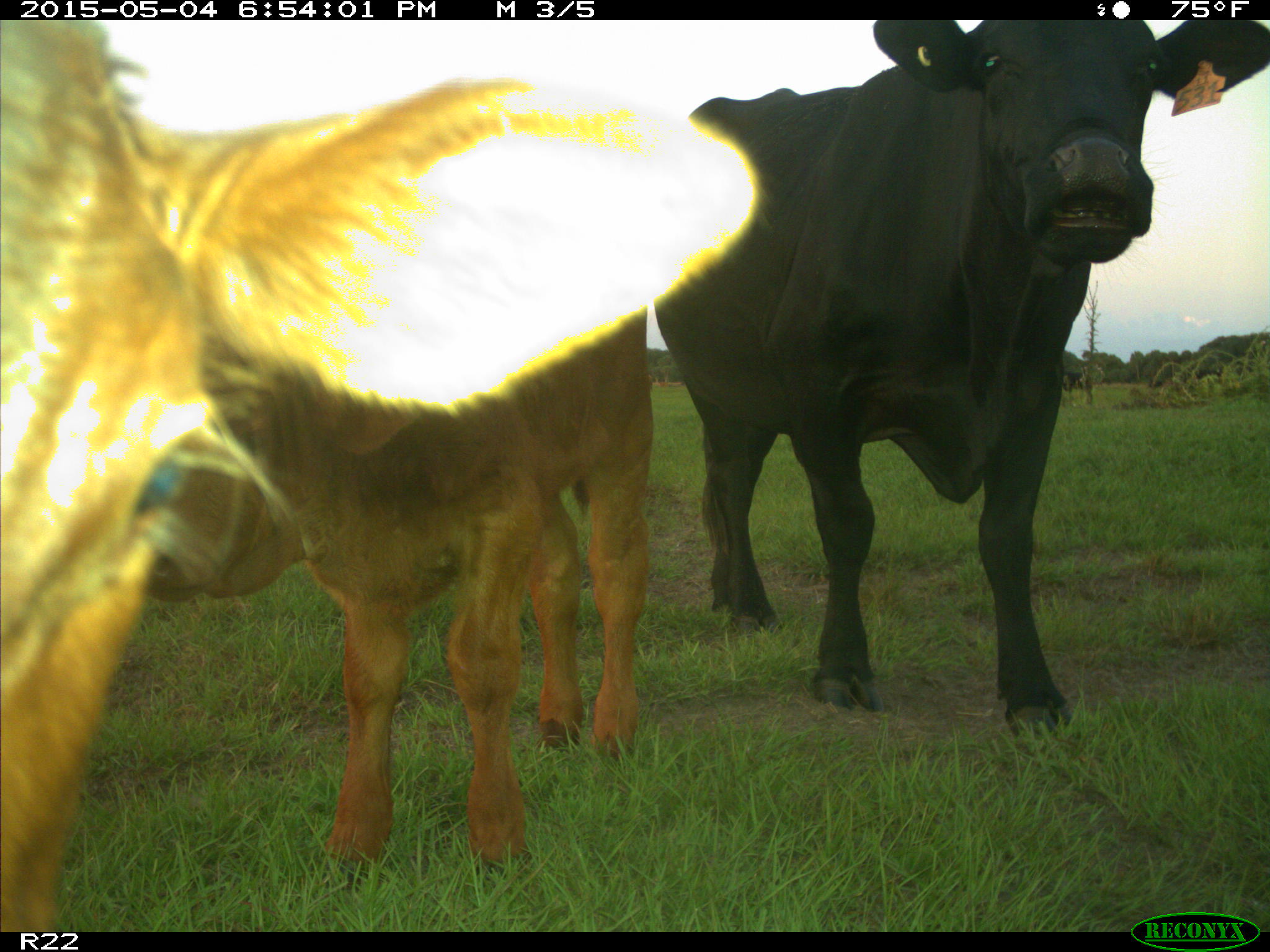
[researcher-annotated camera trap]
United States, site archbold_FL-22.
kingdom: Animalia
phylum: Chordata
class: Mammalia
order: Artiodactyla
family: Bovidae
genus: Bos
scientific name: Bos taurus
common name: domestic cow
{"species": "Bos taurus (domestic cow)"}